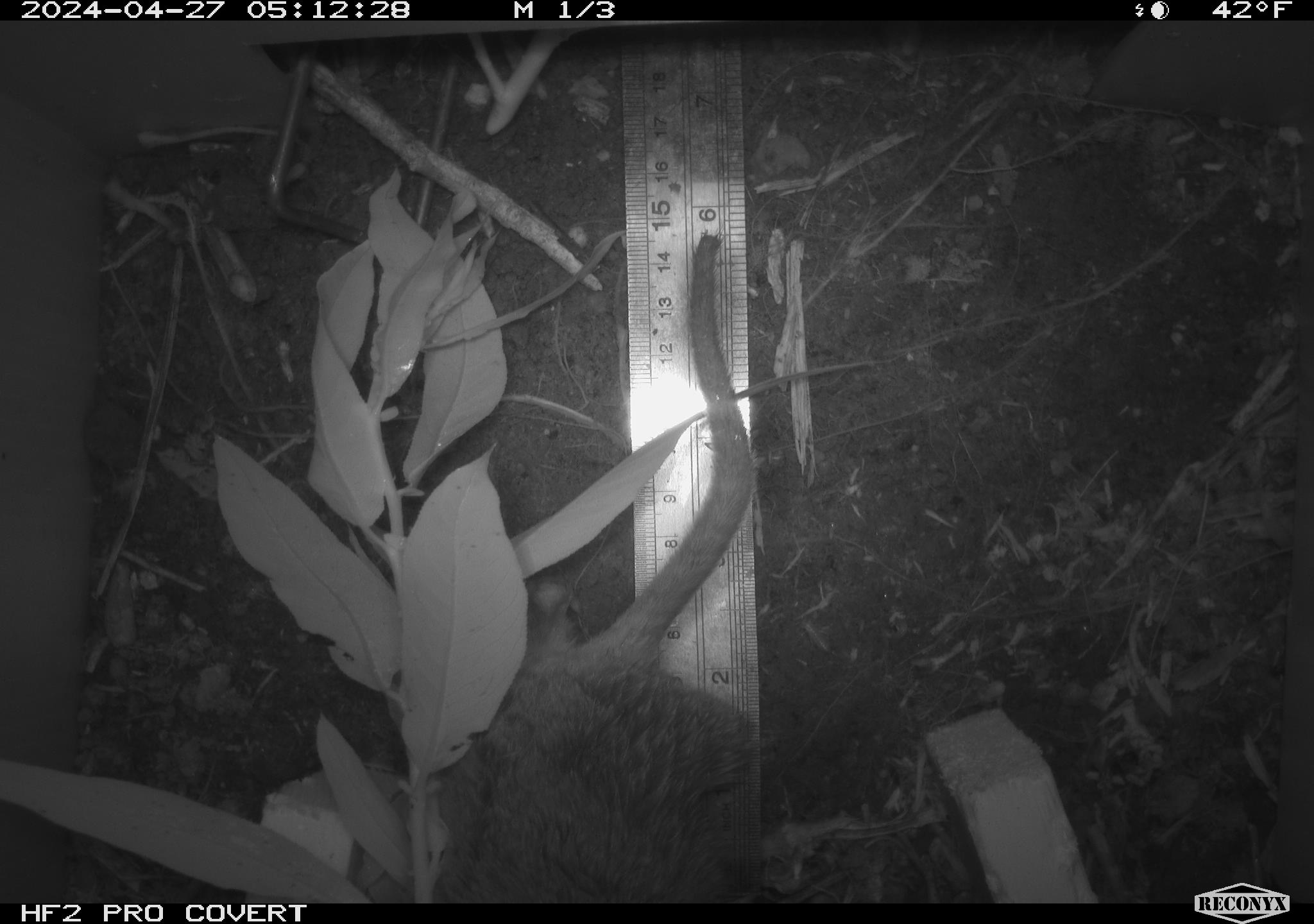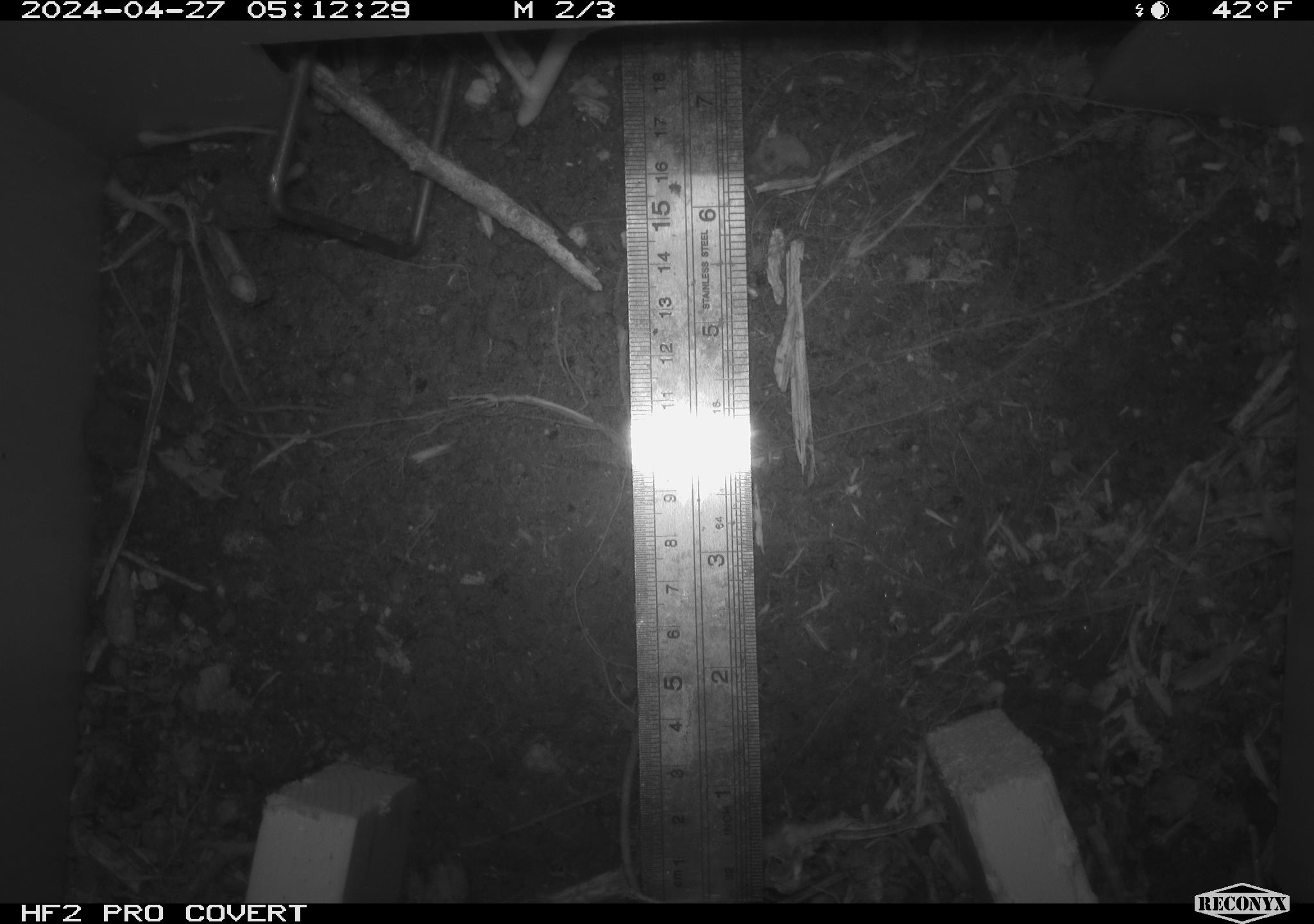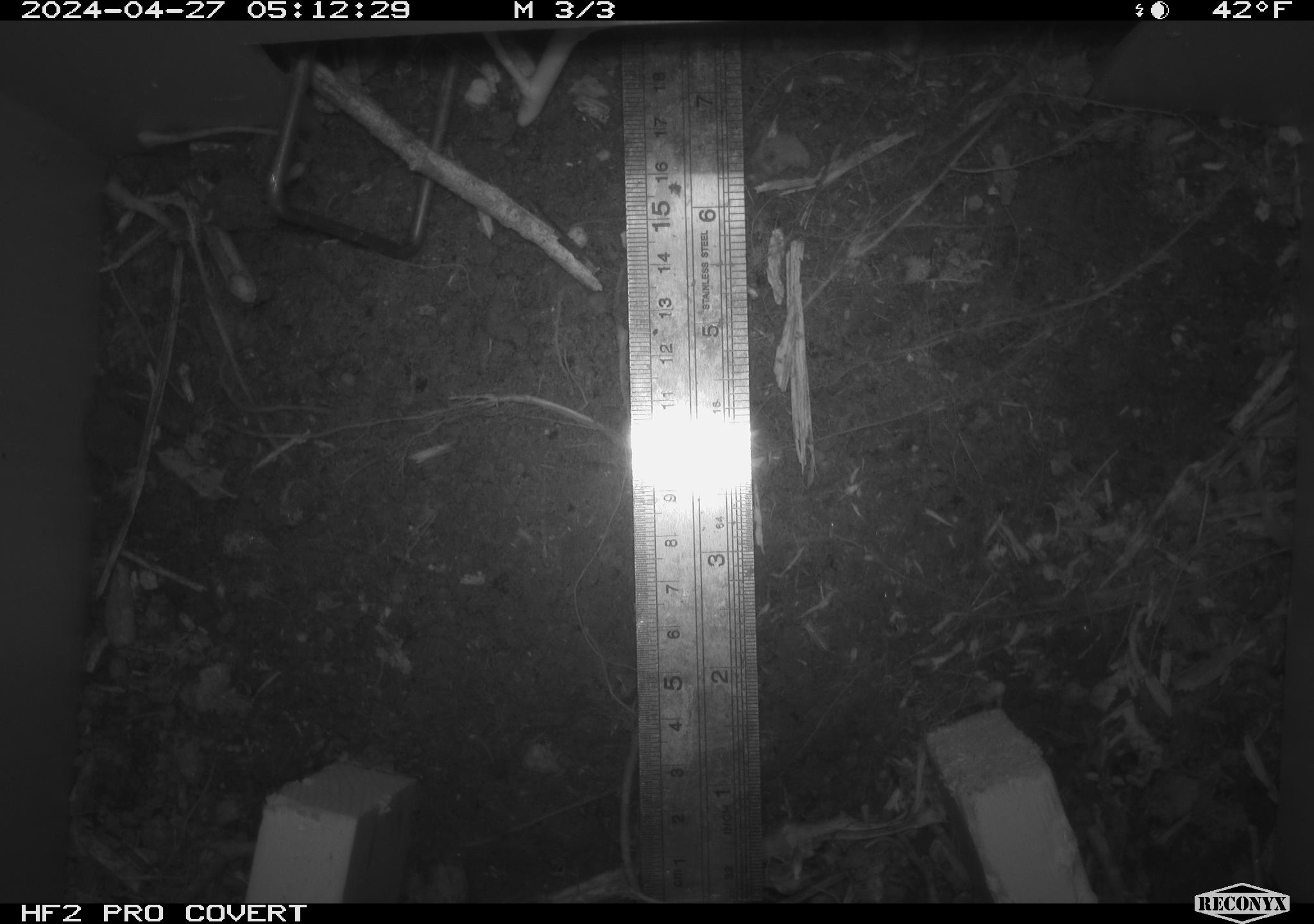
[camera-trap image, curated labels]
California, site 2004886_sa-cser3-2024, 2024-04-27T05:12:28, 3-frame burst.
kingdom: Animalia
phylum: Chordata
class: Mammalia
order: Rodentia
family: Muridae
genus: Rattus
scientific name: Rattus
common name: rat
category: rattus species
Rattus species (rat) (Rattus).